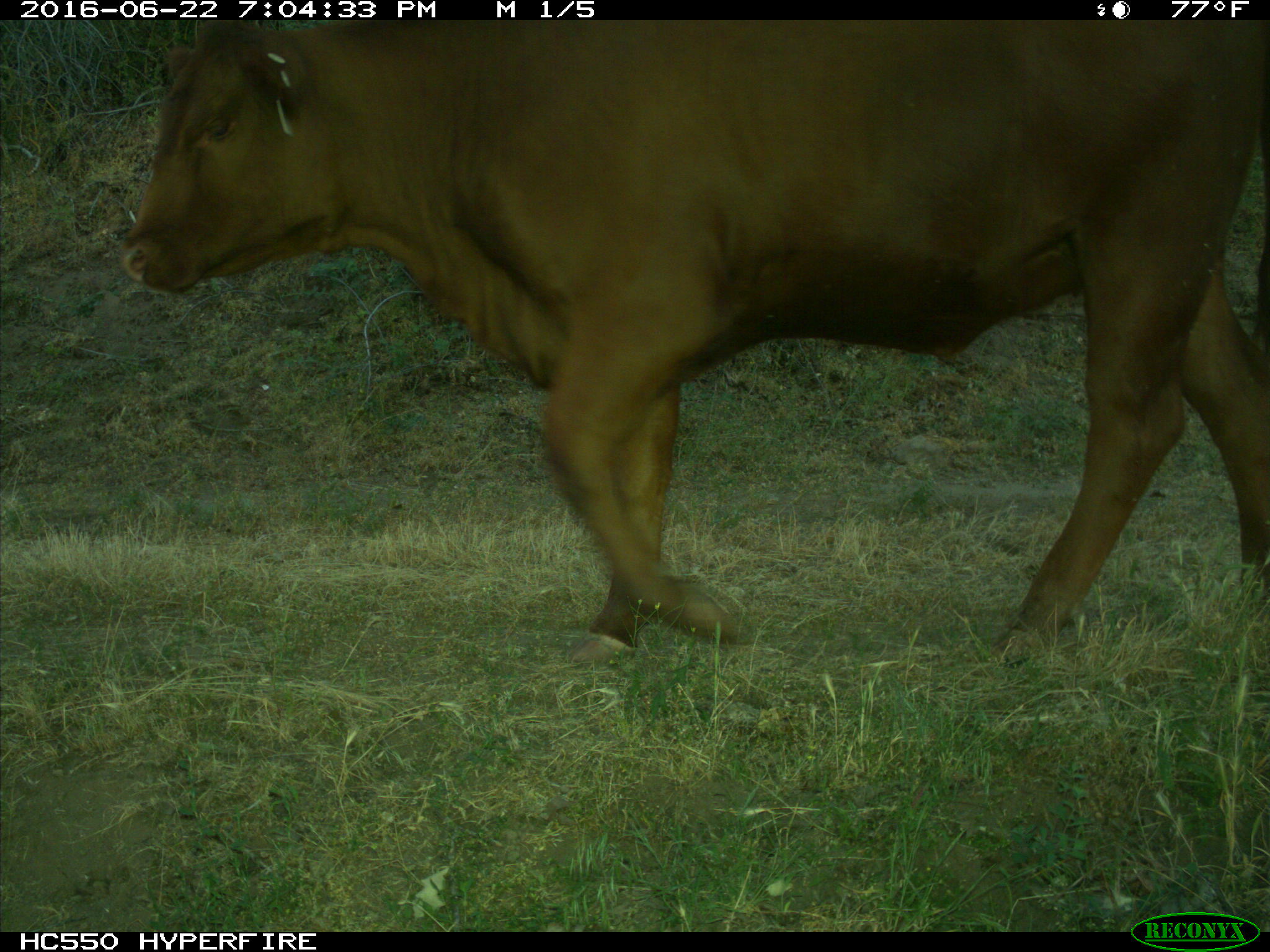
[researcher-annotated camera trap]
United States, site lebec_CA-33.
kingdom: Animalia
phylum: Chordata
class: Mammalia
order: Artiodactyla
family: Bovidae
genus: Bos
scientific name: Bos taurus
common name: domestic cow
Bos taurus (domestic cow).